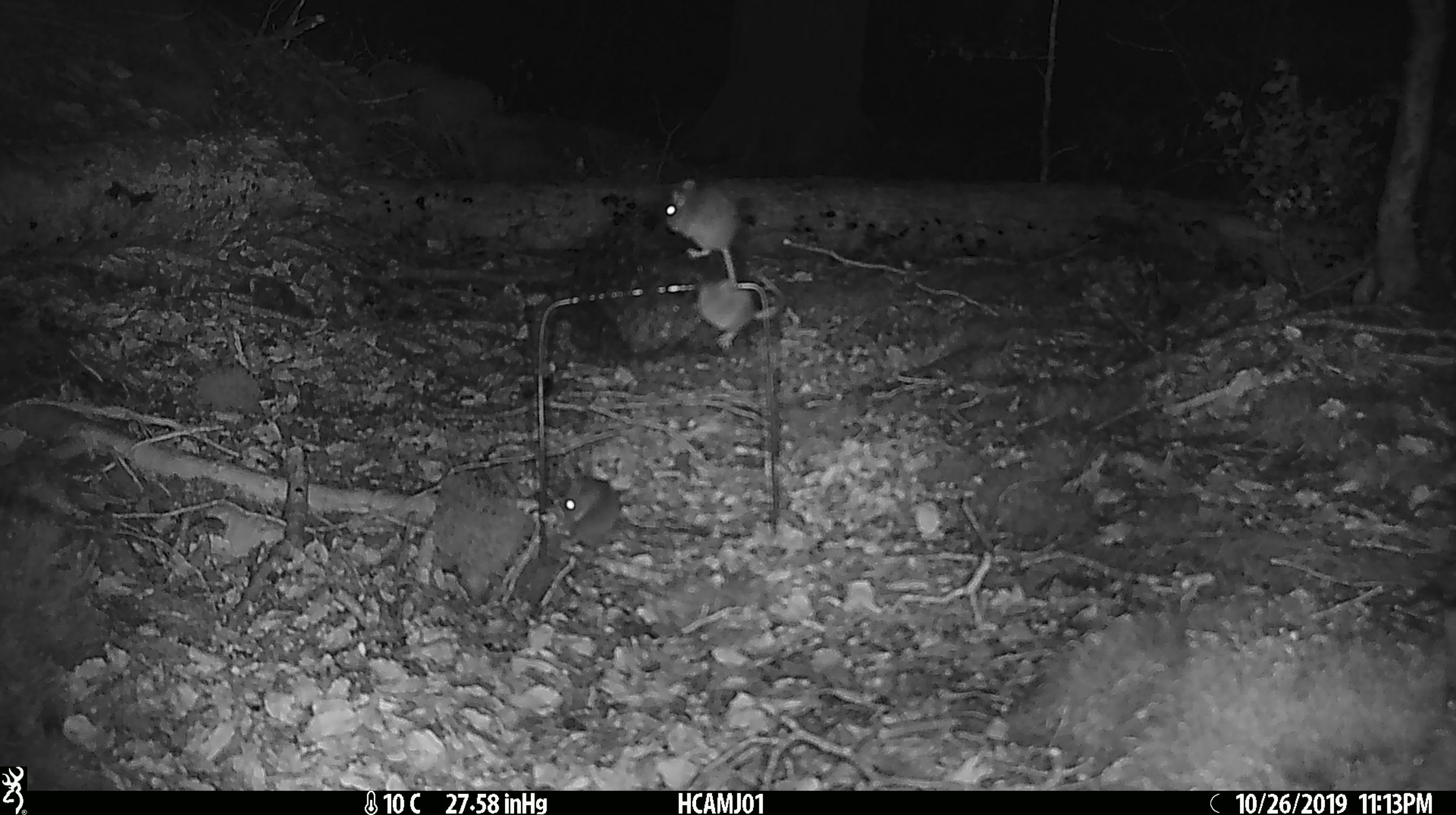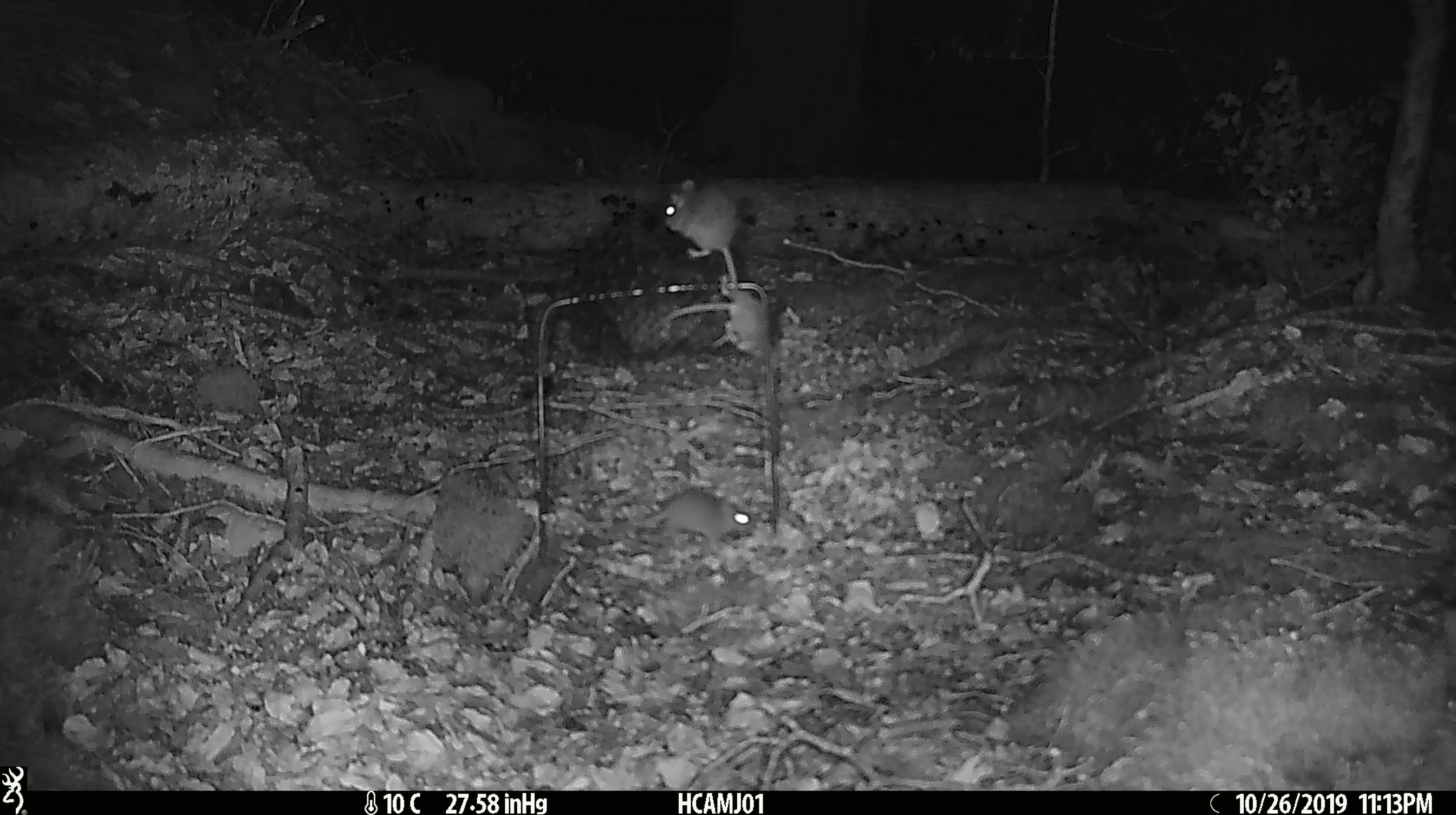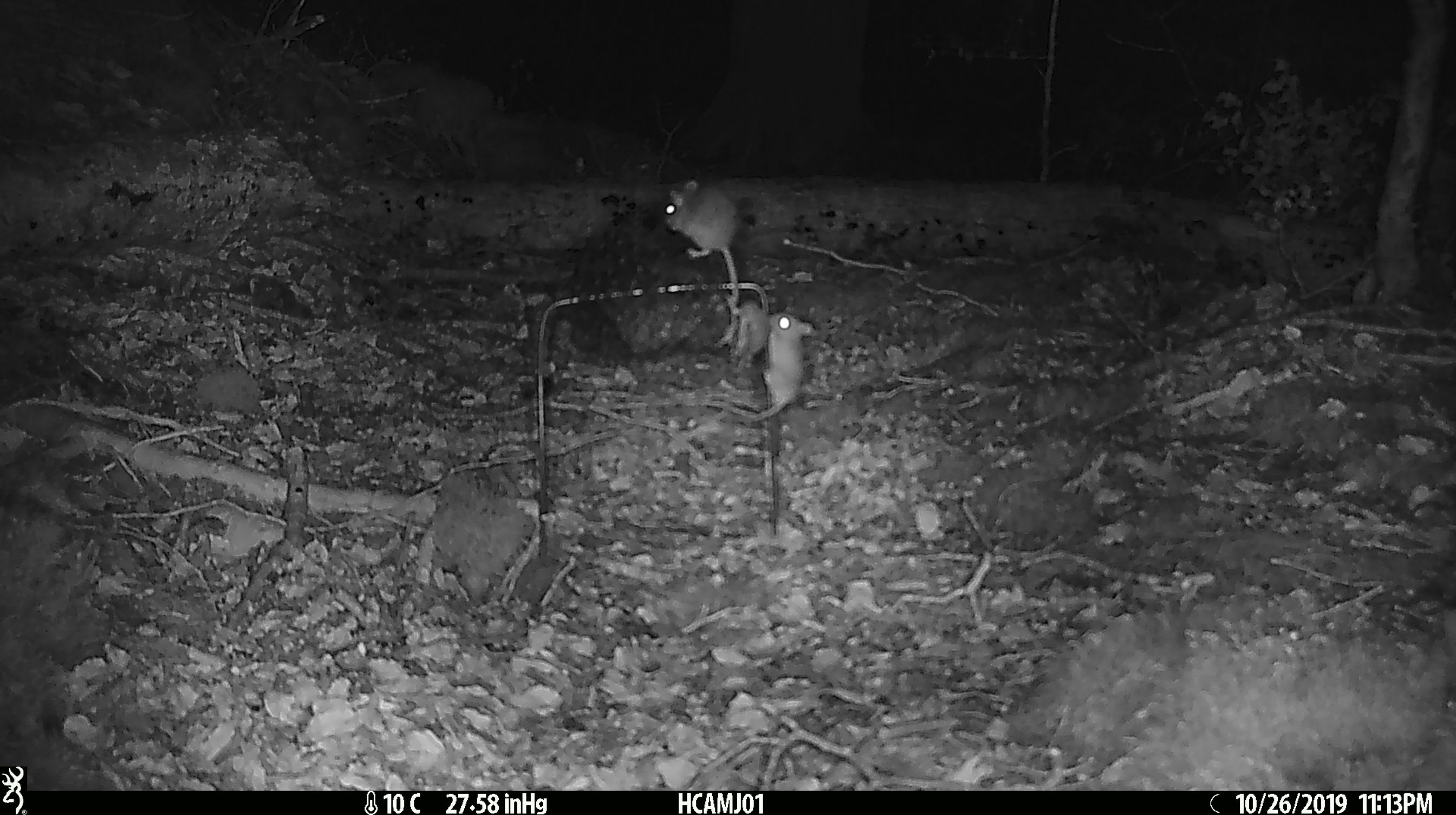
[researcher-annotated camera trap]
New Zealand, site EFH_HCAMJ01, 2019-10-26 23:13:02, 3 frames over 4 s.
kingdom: Animalia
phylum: Chordata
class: Mammalia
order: Rodentia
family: Muridae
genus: Mus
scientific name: Mus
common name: mouse